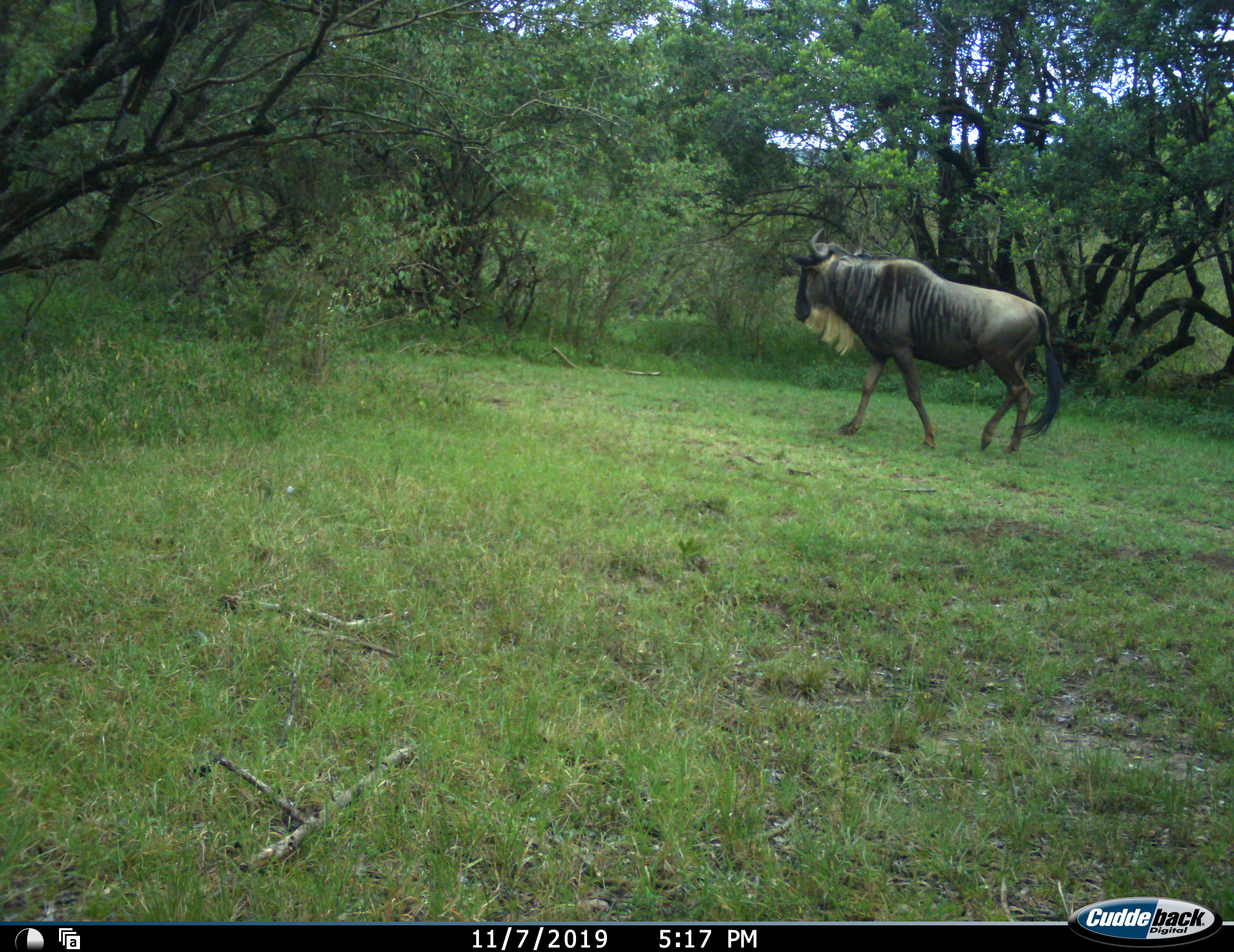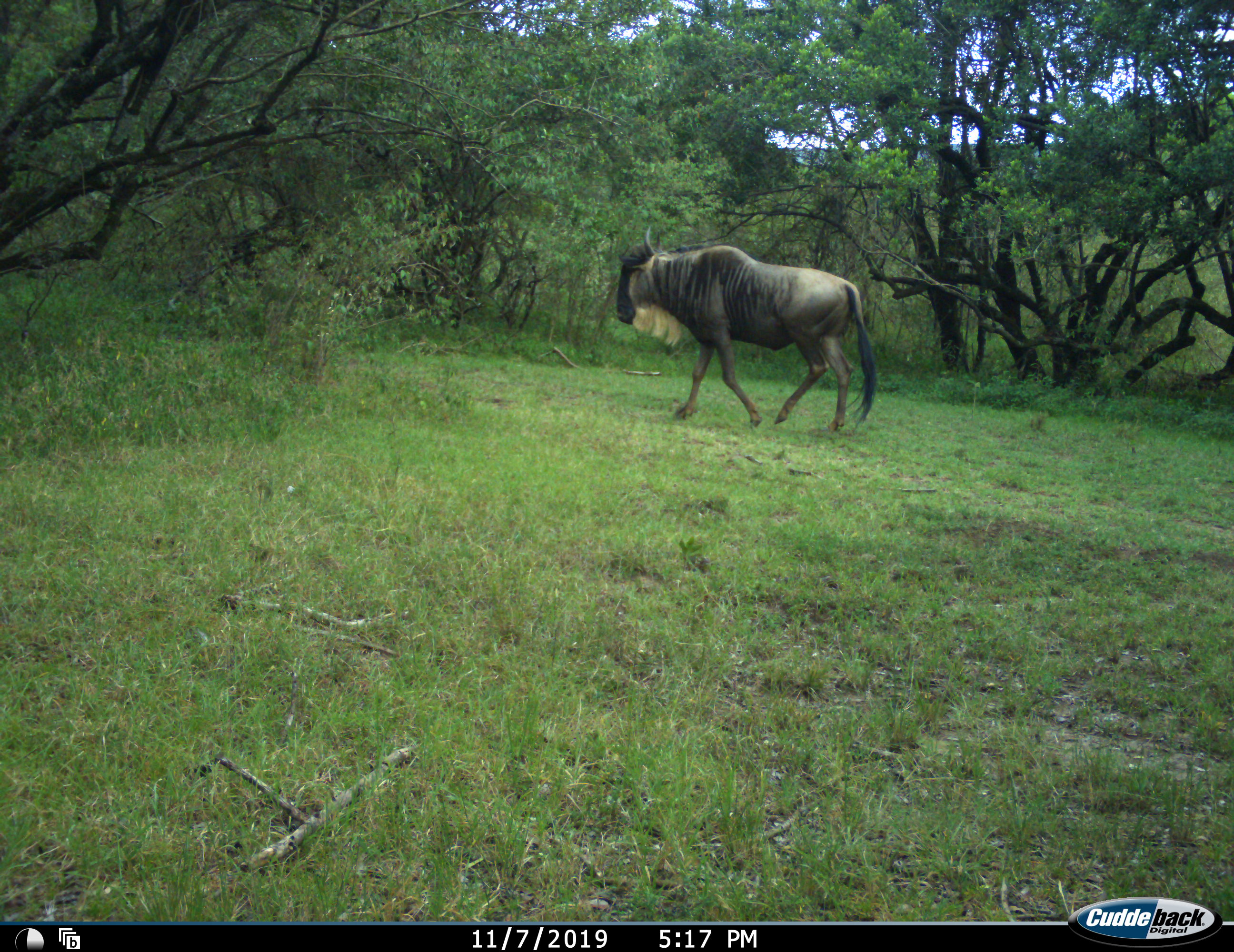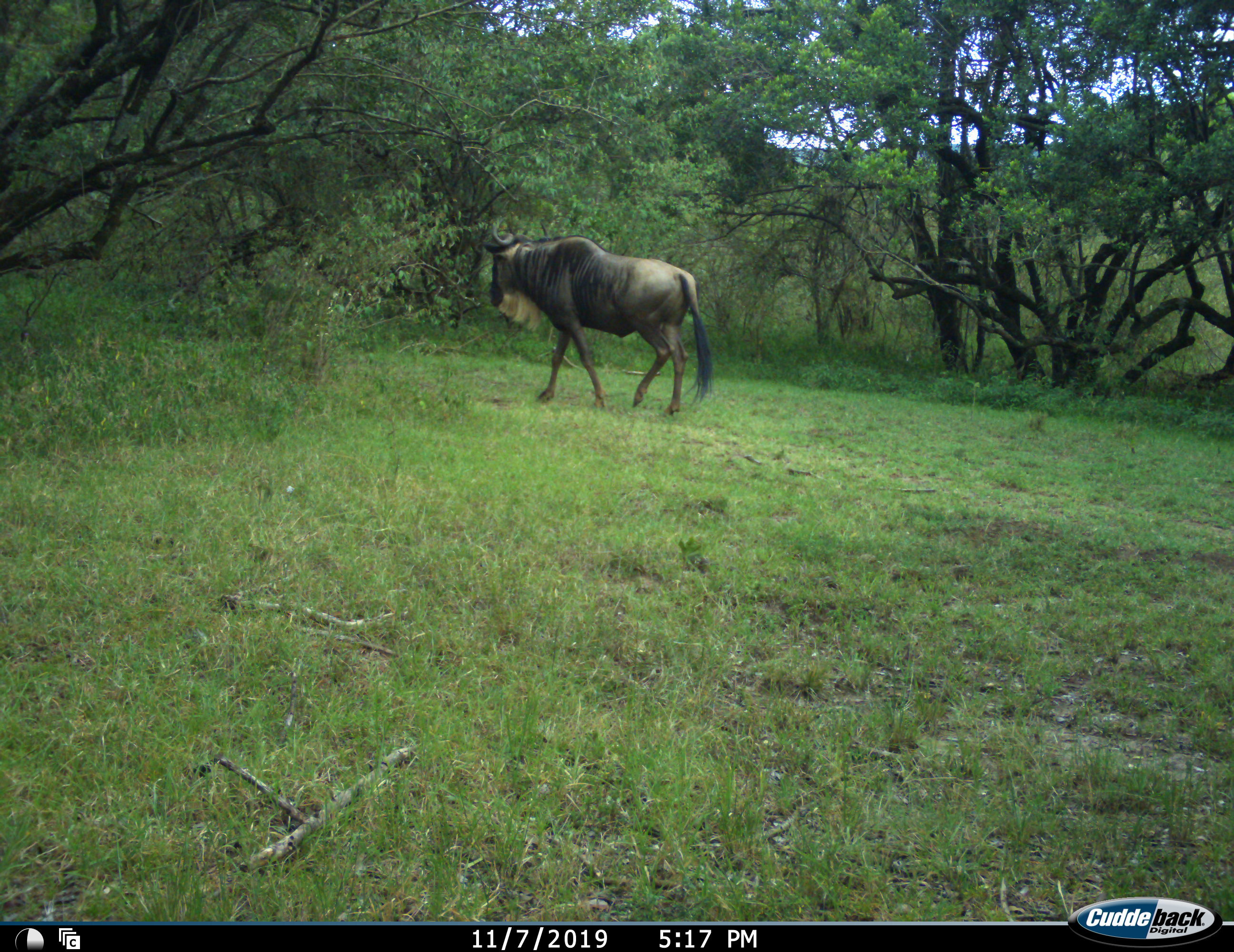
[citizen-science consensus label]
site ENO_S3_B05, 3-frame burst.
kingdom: Animalia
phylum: Chordata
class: Mammalia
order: Artiodactyla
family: Bovidae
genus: Connochaetes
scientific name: Connochaetes taurinus taurinus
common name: blue wildebeest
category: wildebeestblue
Wildebeestblue (blue wildebeest) (Connochaetes taurinus taurinus), count 1. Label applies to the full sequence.